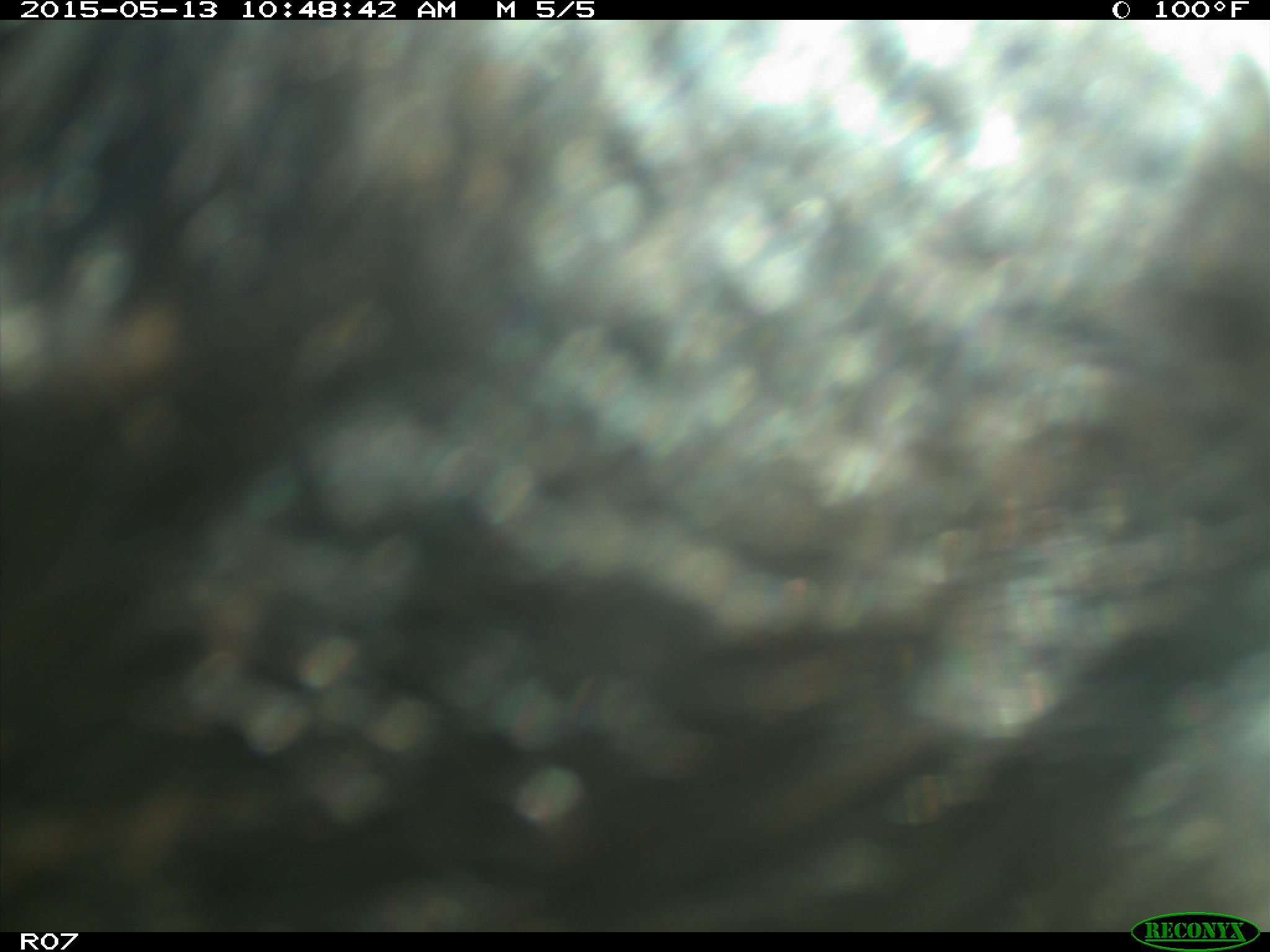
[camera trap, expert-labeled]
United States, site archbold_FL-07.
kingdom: Animalia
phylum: Chordata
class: Mammalia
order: Artiodactyla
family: Bovidae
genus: Bos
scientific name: Bos taurus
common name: domestic cow